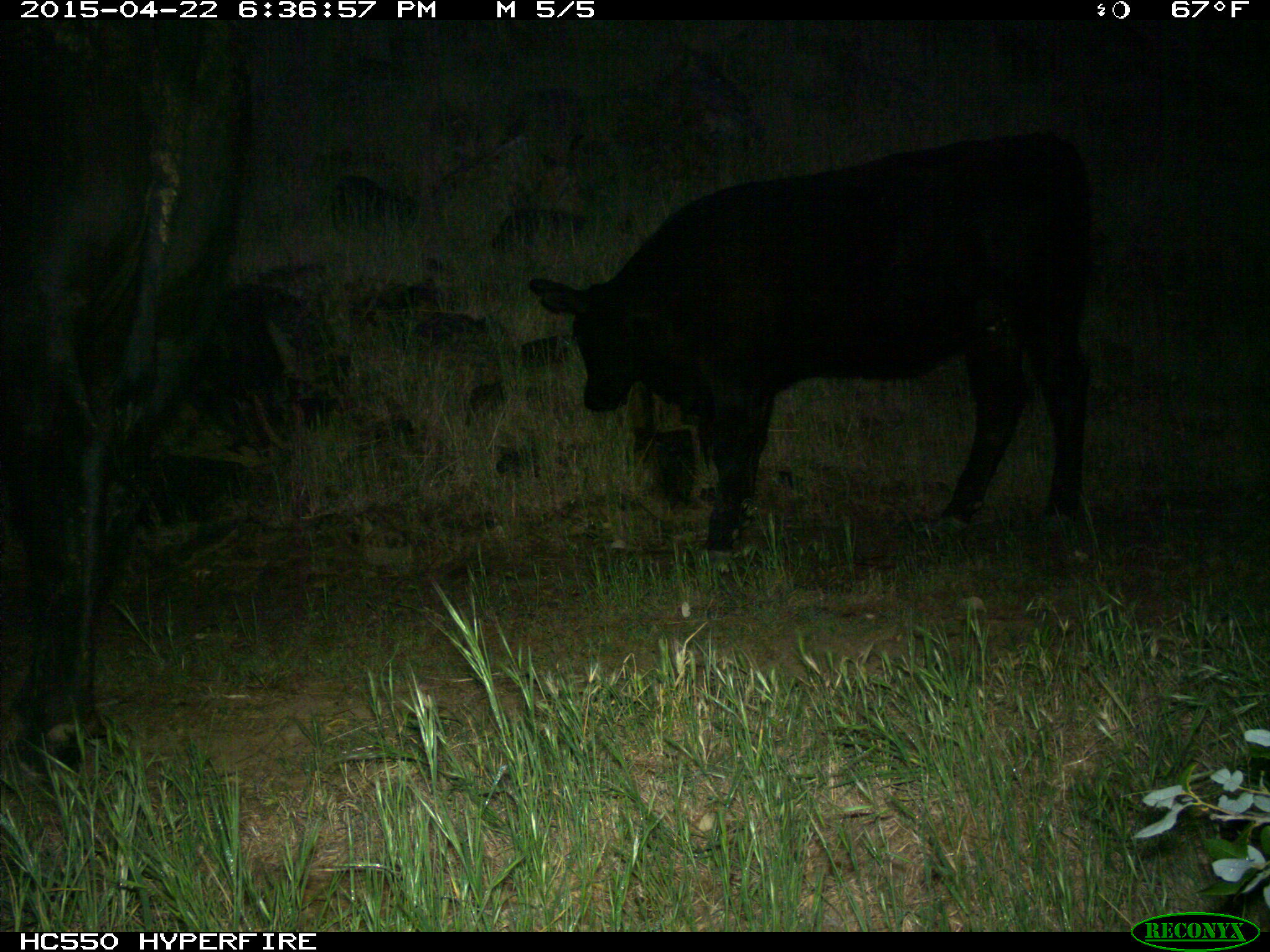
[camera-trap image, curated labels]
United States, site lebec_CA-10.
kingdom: Animalia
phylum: Chordata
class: Mammalia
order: Artiodactyla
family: Bovidae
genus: Bos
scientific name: Bos taurus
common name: domestic cow